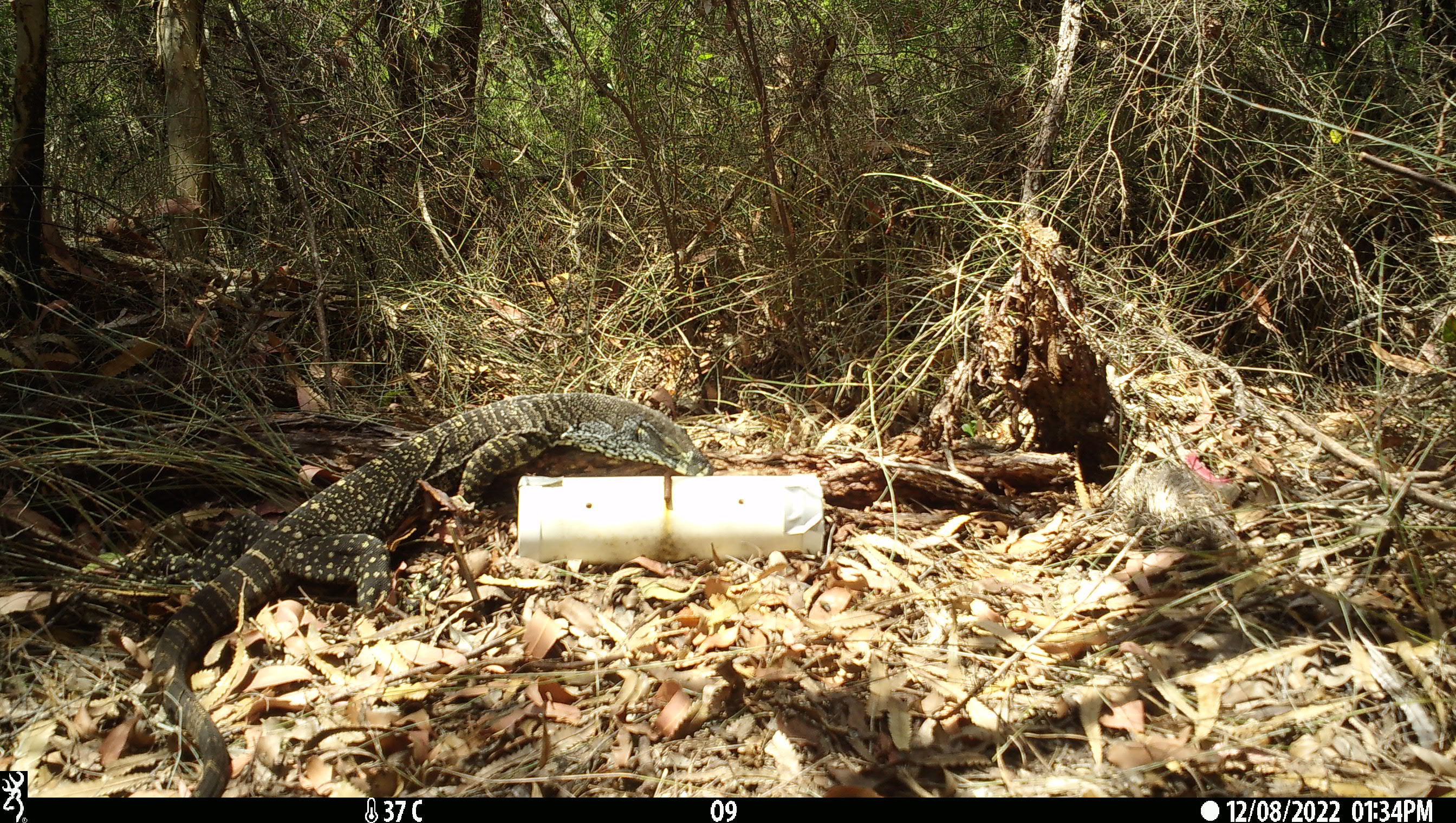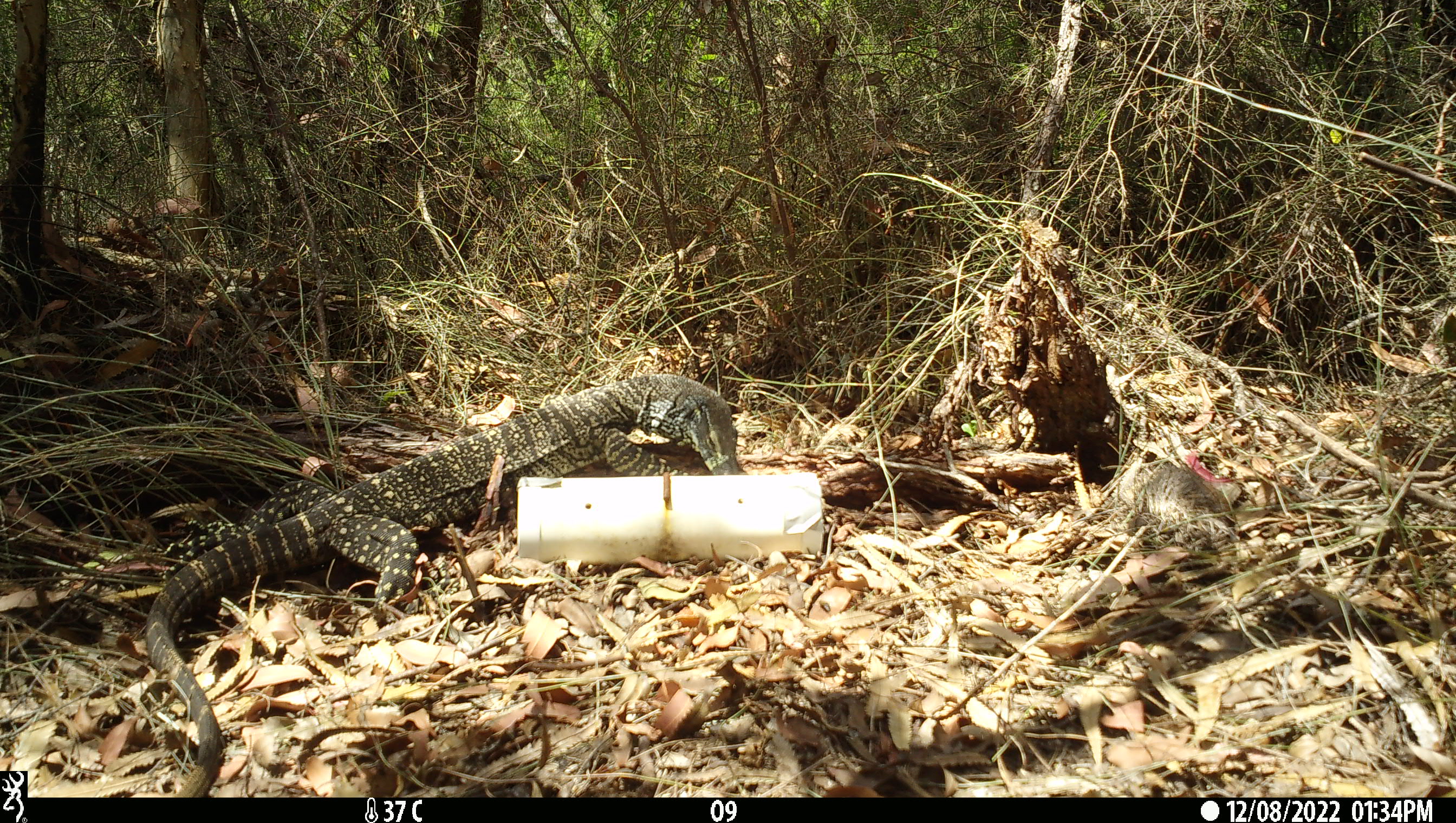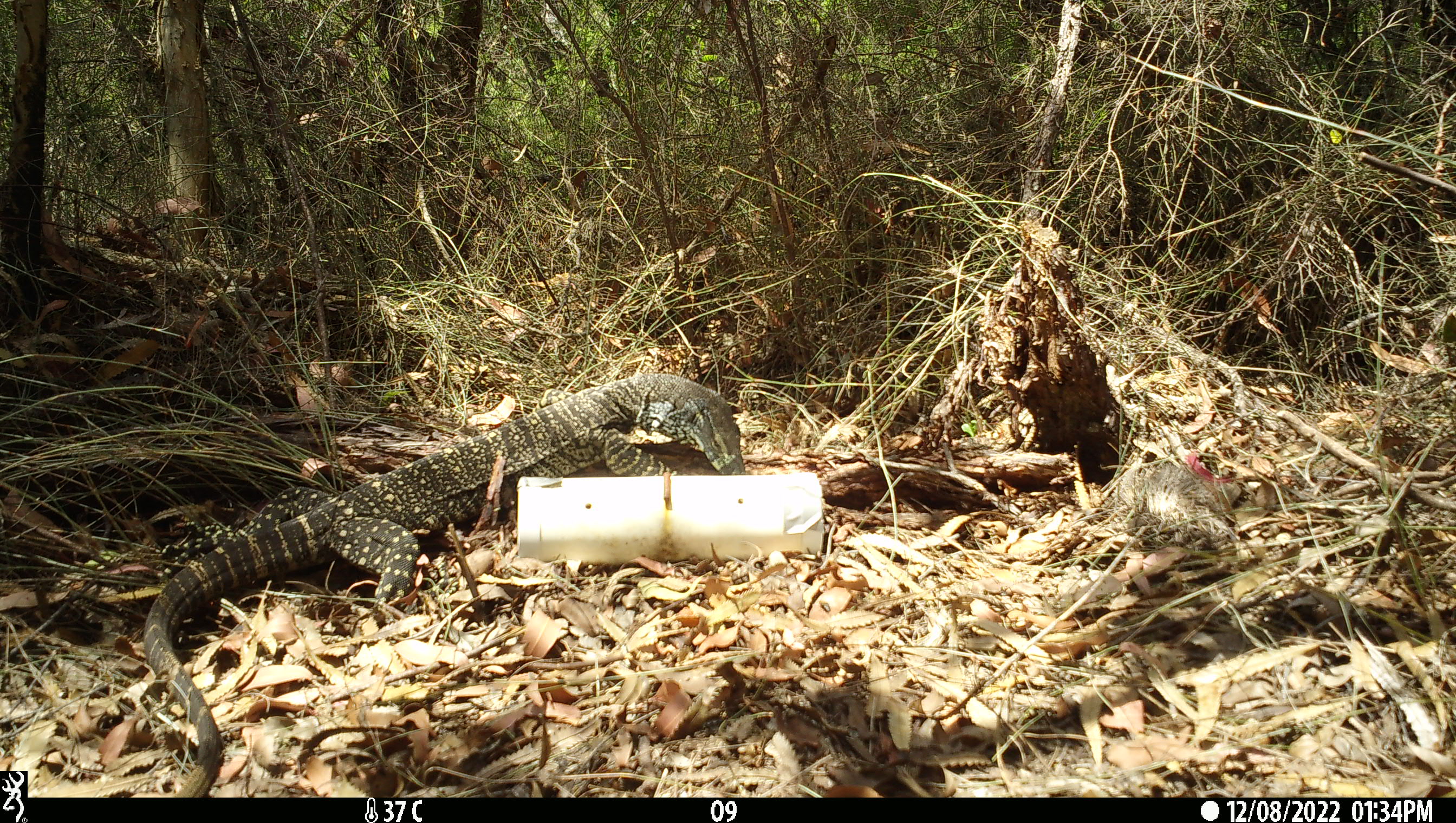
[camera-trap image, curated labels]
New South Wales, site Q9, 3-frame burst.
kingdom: Animalia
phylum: Chordata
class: Reptilia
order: Squamata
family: Varanidae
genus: Varanus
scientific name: Varanus varius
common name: lace monitor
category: goanna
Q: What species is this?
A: Goanna (lace monitor) (Varanus varius).